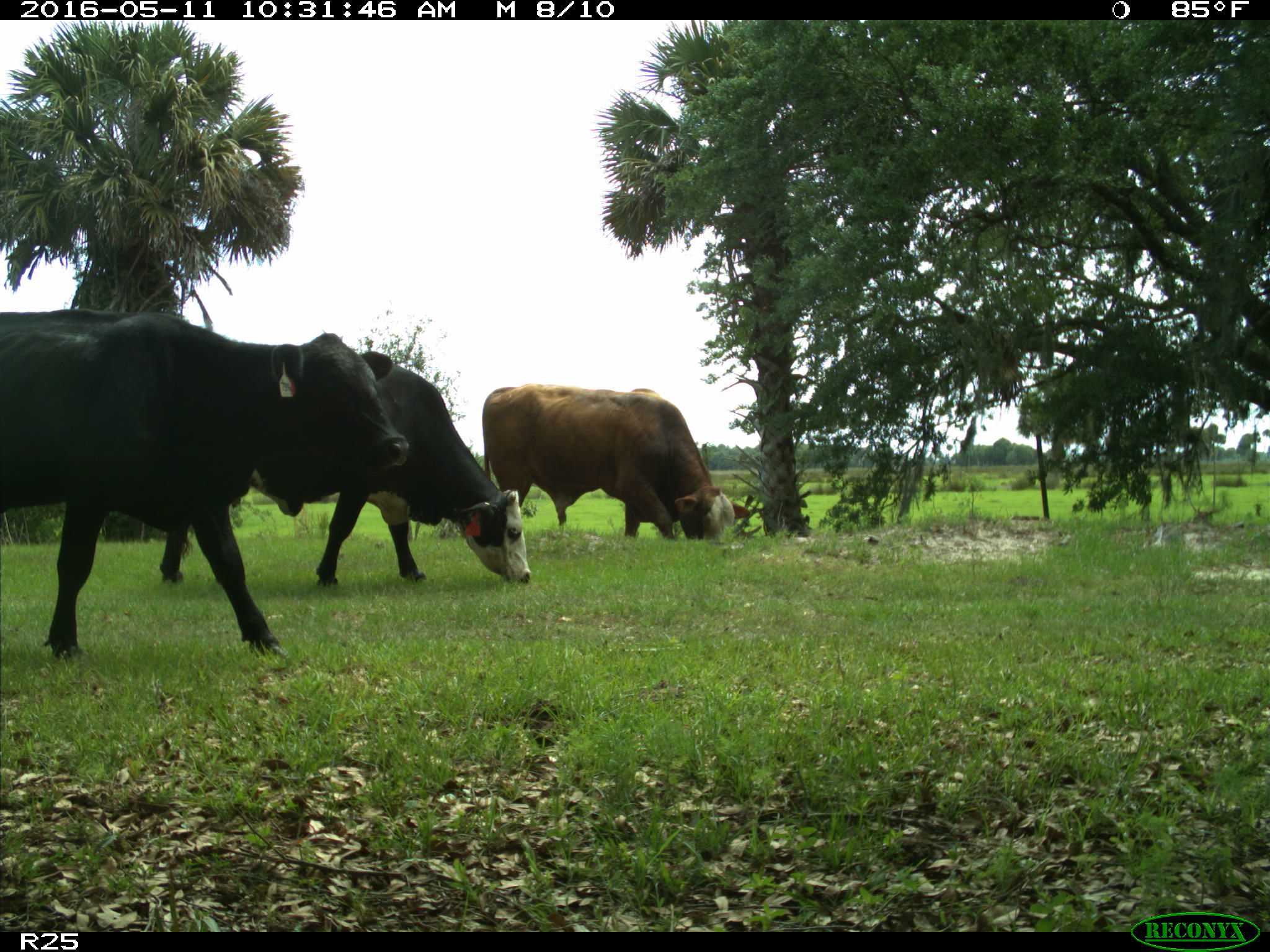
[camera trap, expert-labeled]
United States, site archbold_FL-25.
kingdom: Animalia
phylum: Chordata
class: Mammalia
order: Artiodactyla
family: Bovidae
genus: Bos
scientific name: Bos taurus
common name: domestic cow